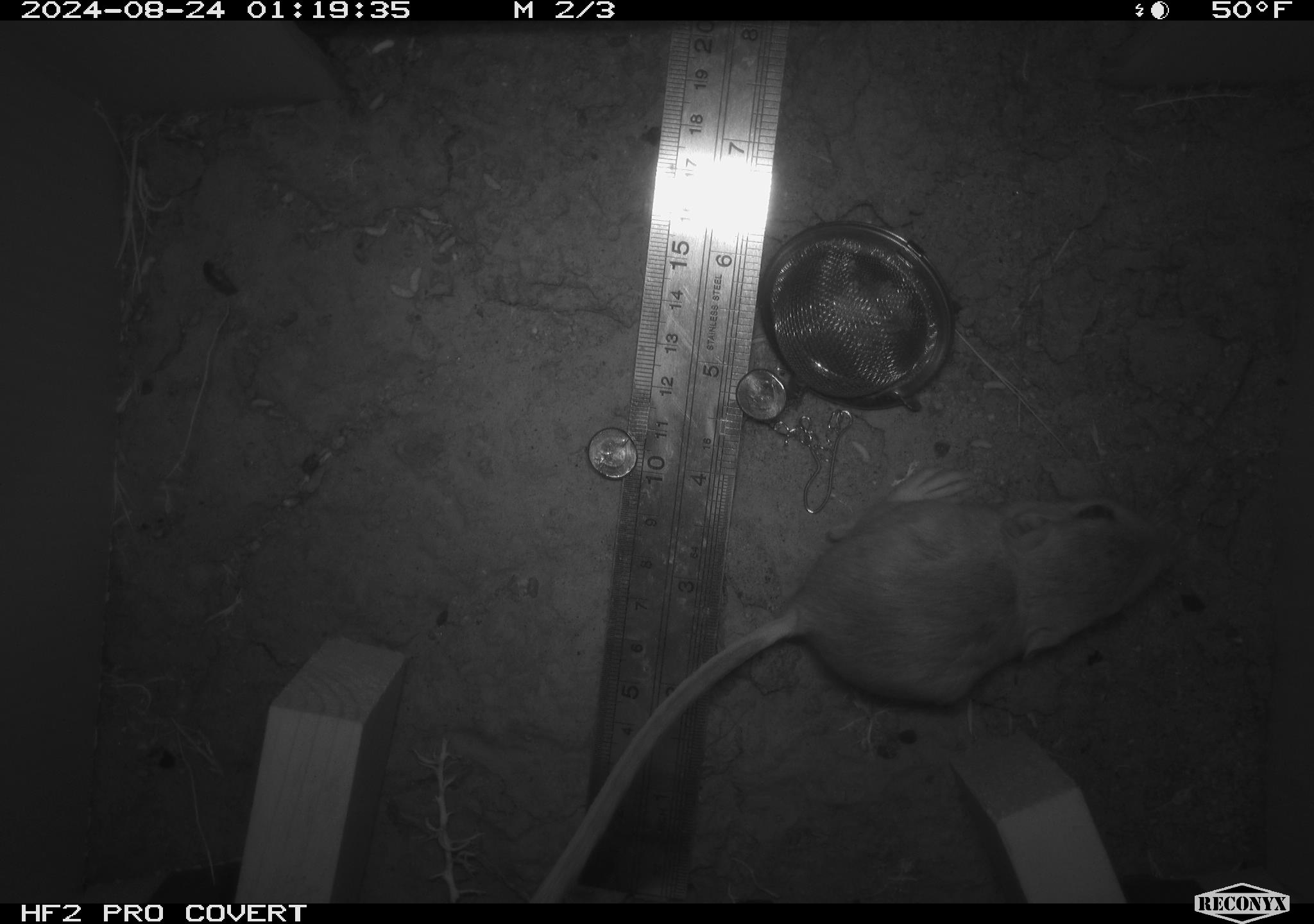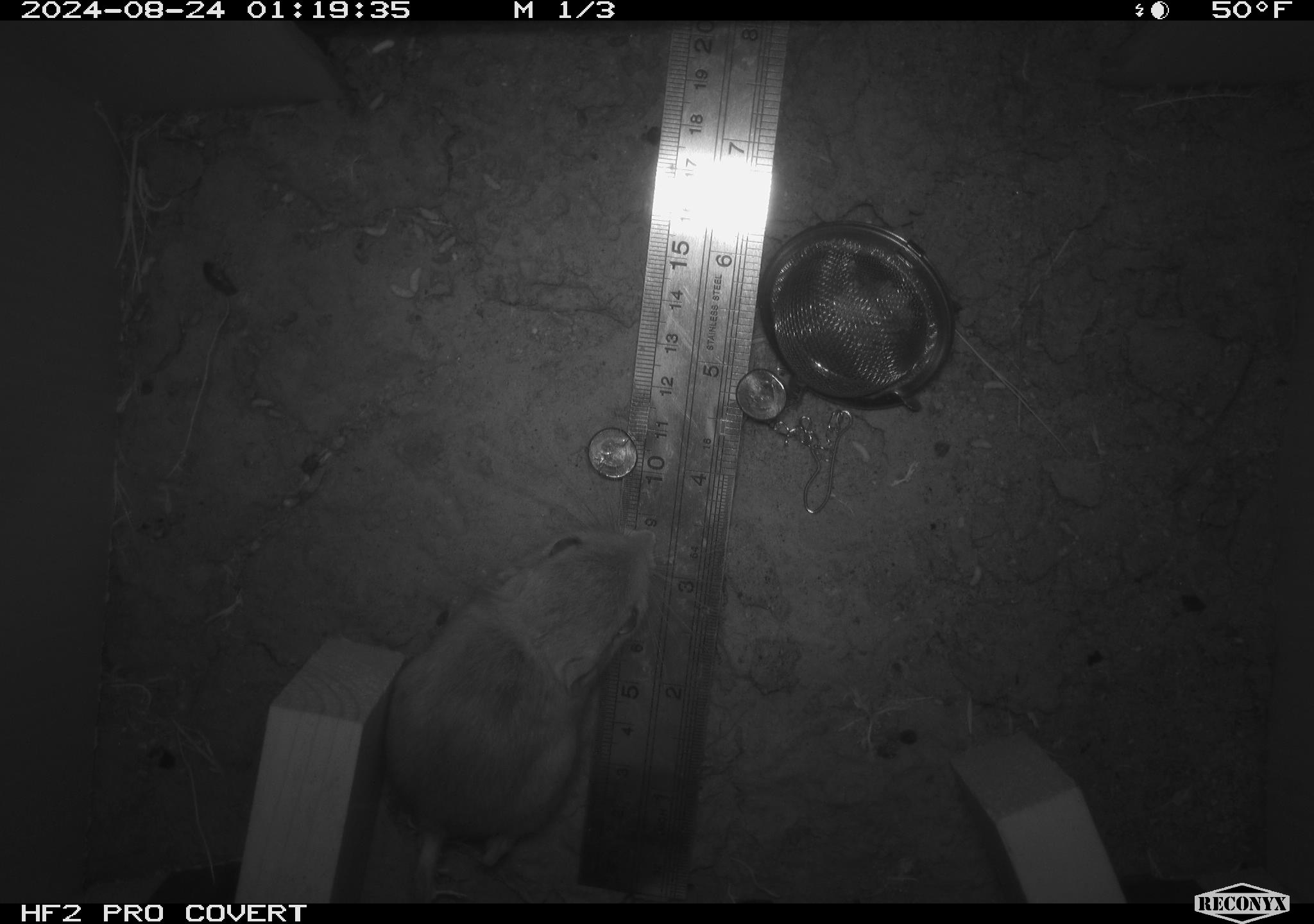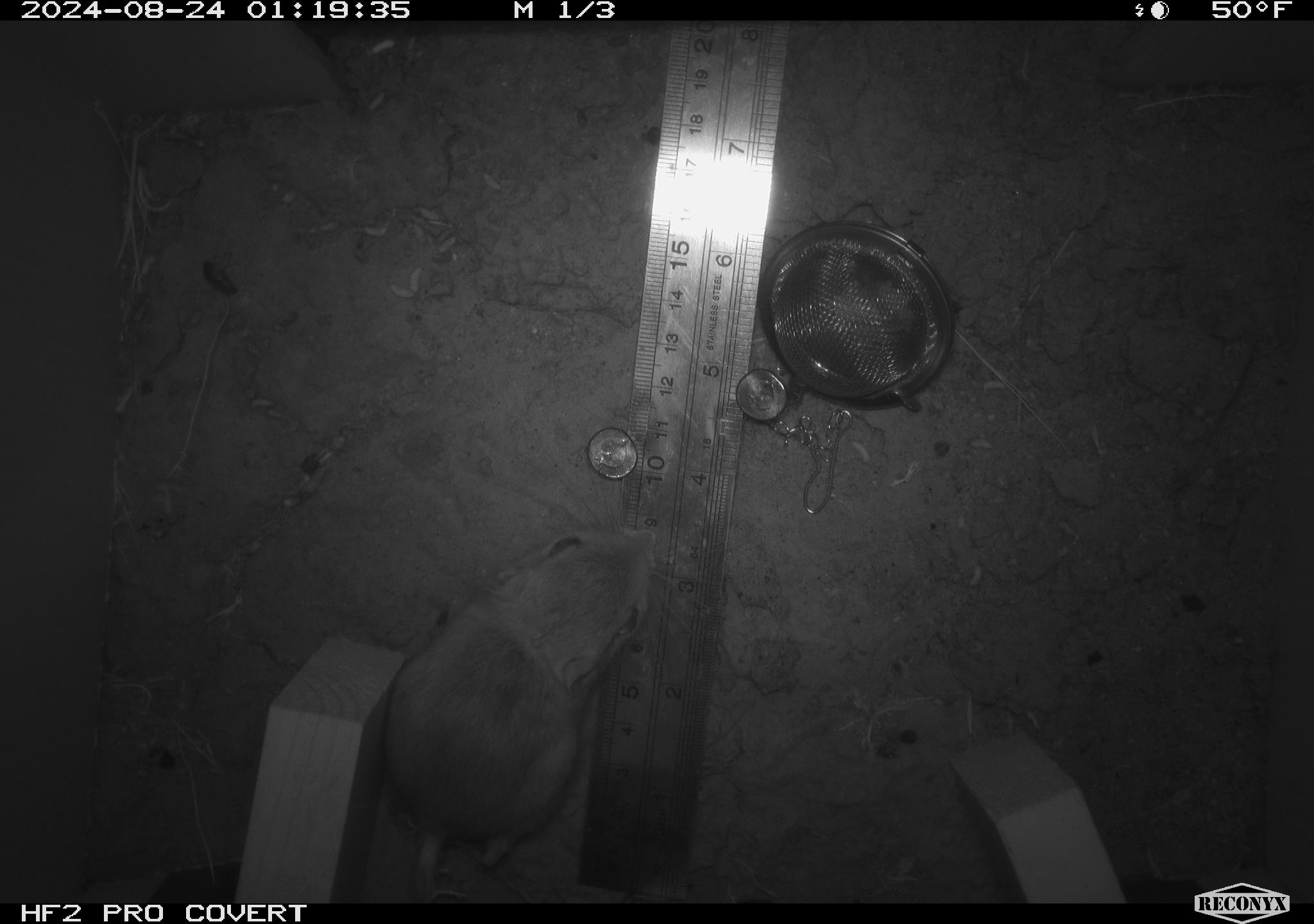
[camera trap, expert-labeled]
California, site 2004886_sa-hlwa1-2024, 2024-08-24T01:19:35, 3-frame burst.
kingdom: Animalia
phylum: Chordata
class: Mammalia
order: Rodentia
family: Heteromyidae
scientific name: Heteromyidae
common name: kangaroo rats and pocket mice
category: heteromyidae family